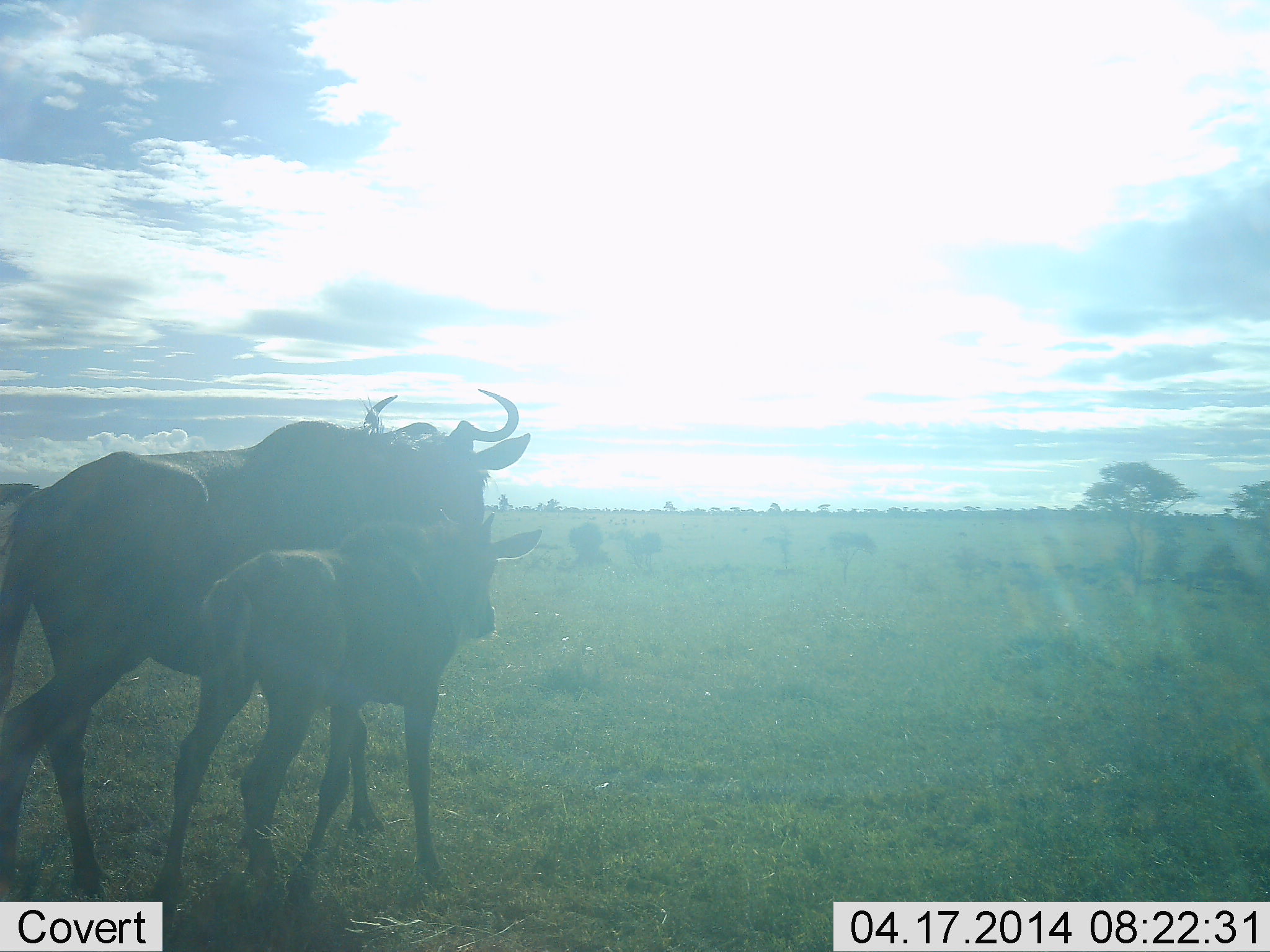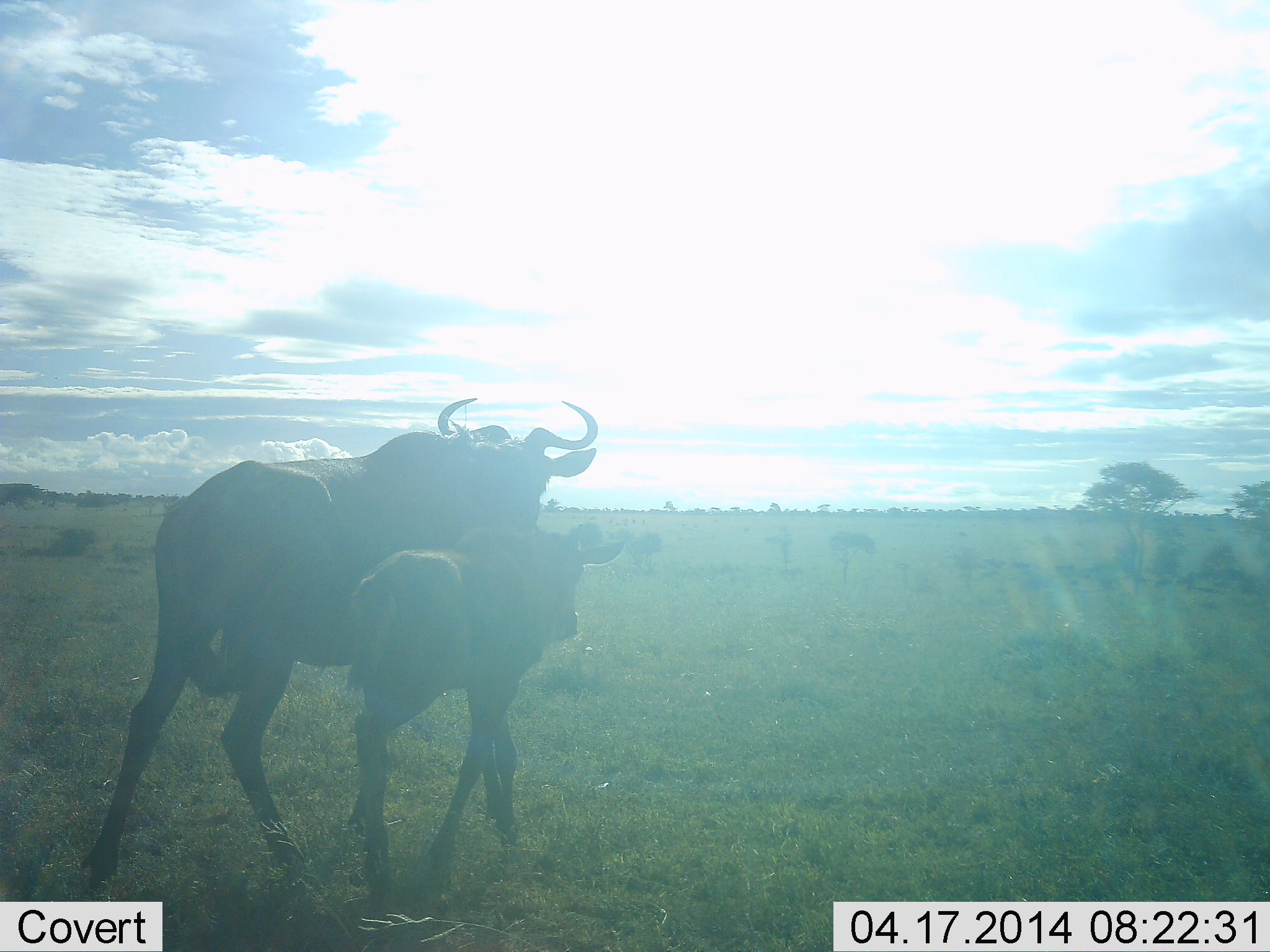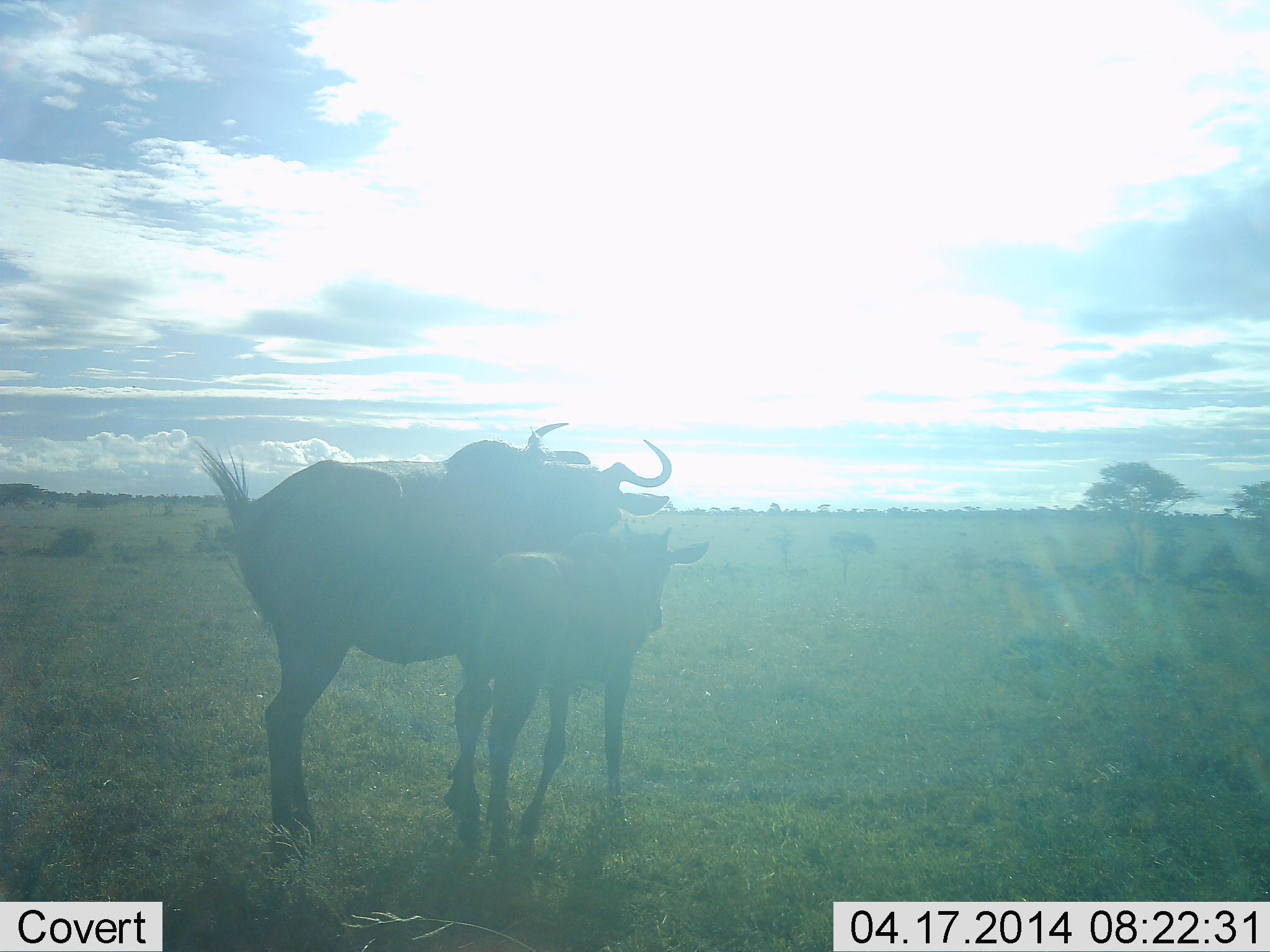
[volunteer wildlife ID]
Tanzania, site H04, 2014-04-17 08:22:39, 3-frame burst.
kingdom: Animalia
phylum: Chordata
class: Mammalia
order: Artiodactyla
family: Bovidae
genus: Connochaetes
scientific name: Connochaetes taurinus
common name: blue wildebeest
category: wildebeest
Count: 2.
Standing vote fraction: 0%.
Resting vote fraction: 0%.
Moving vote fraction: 100%.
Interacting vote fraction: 0%.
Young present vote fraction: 100%.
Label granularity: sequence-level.